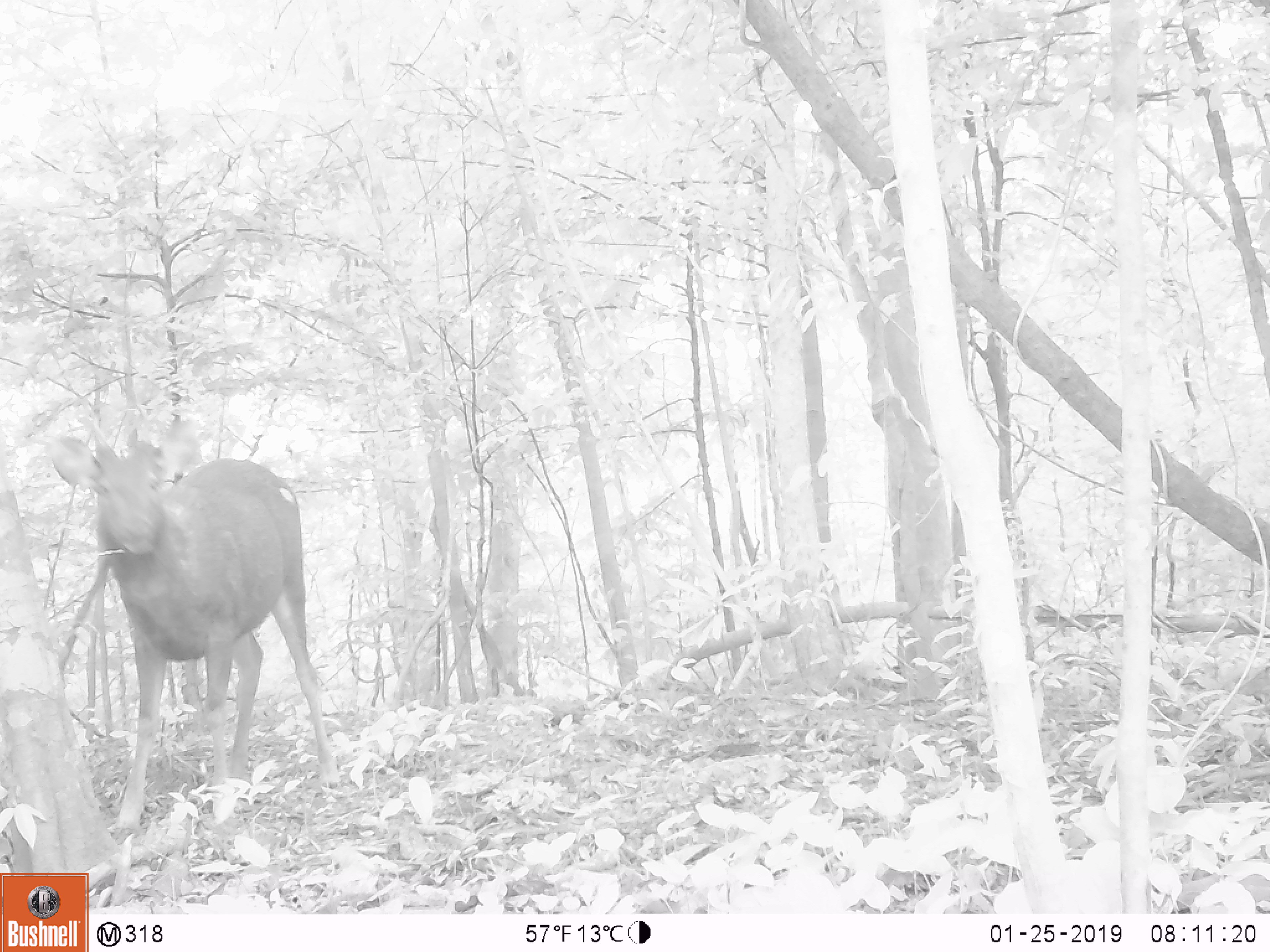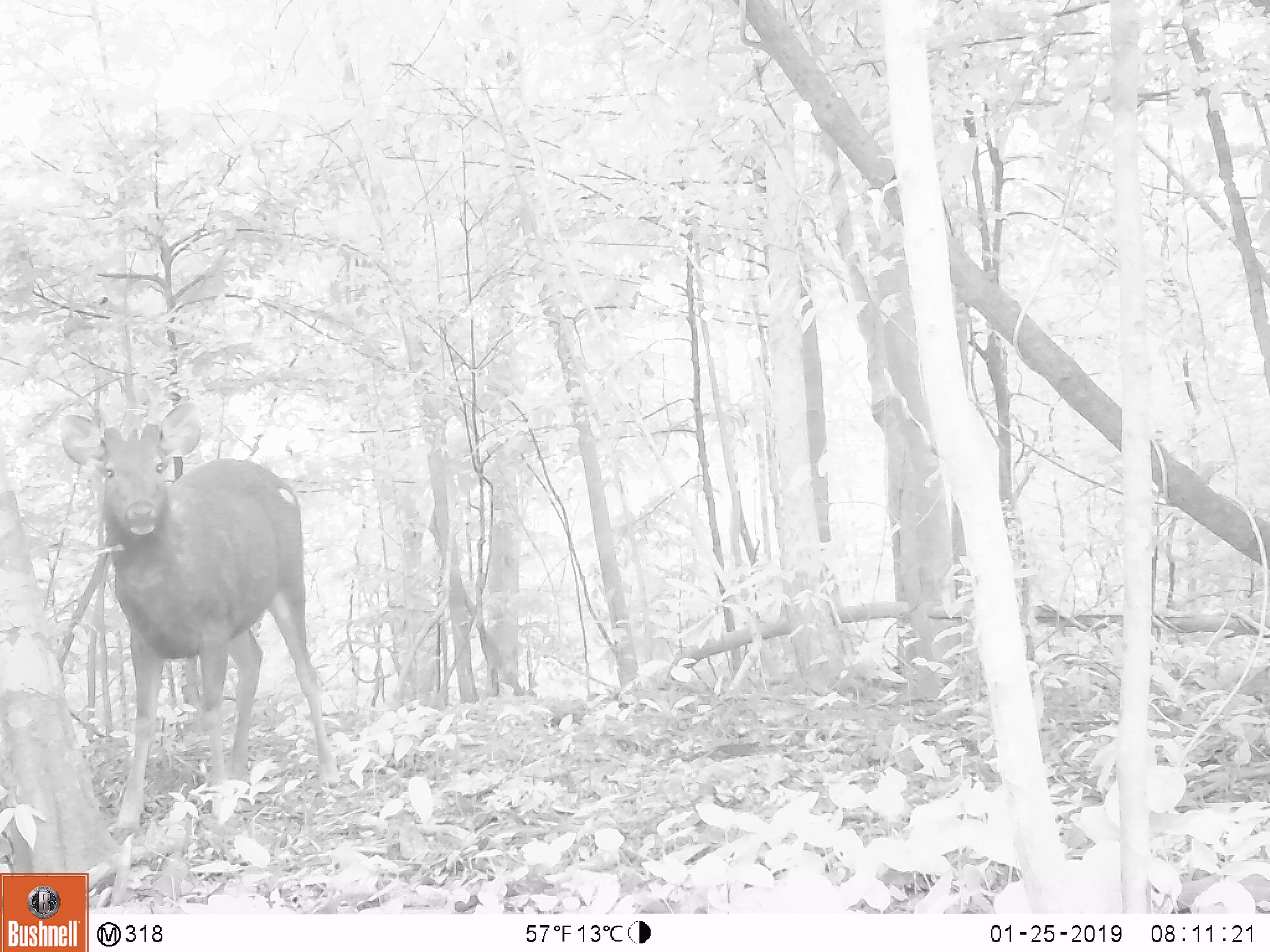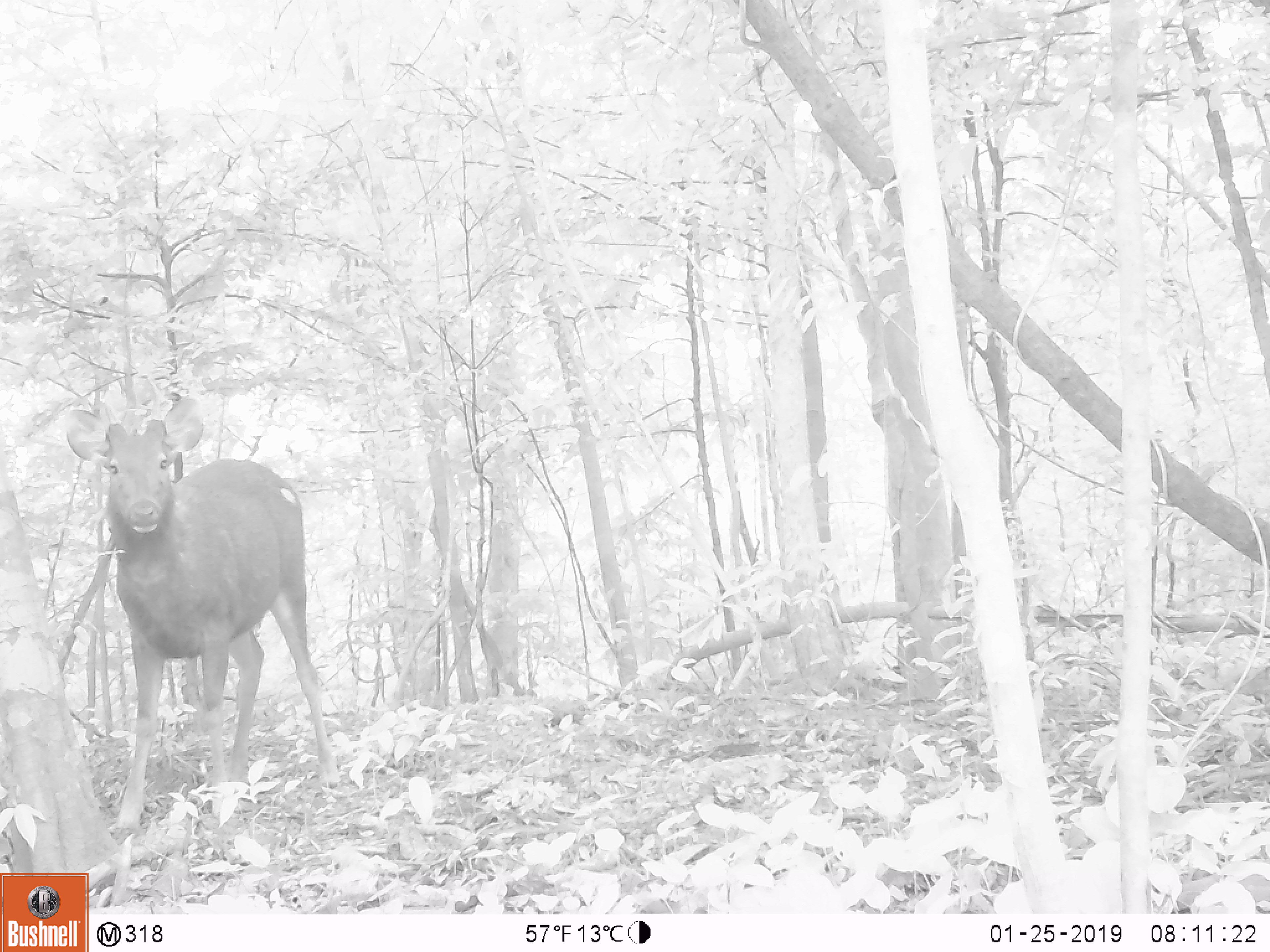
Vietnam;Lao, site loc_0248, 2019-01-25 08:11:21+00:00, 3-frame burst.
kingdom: Animalia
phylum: Chordata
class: Mammalia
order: Artiodactyla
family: Cervidae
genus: Rusa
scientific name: Rusa unicolor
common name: sambar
Sambar (Rusa unicolor). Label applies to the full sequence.